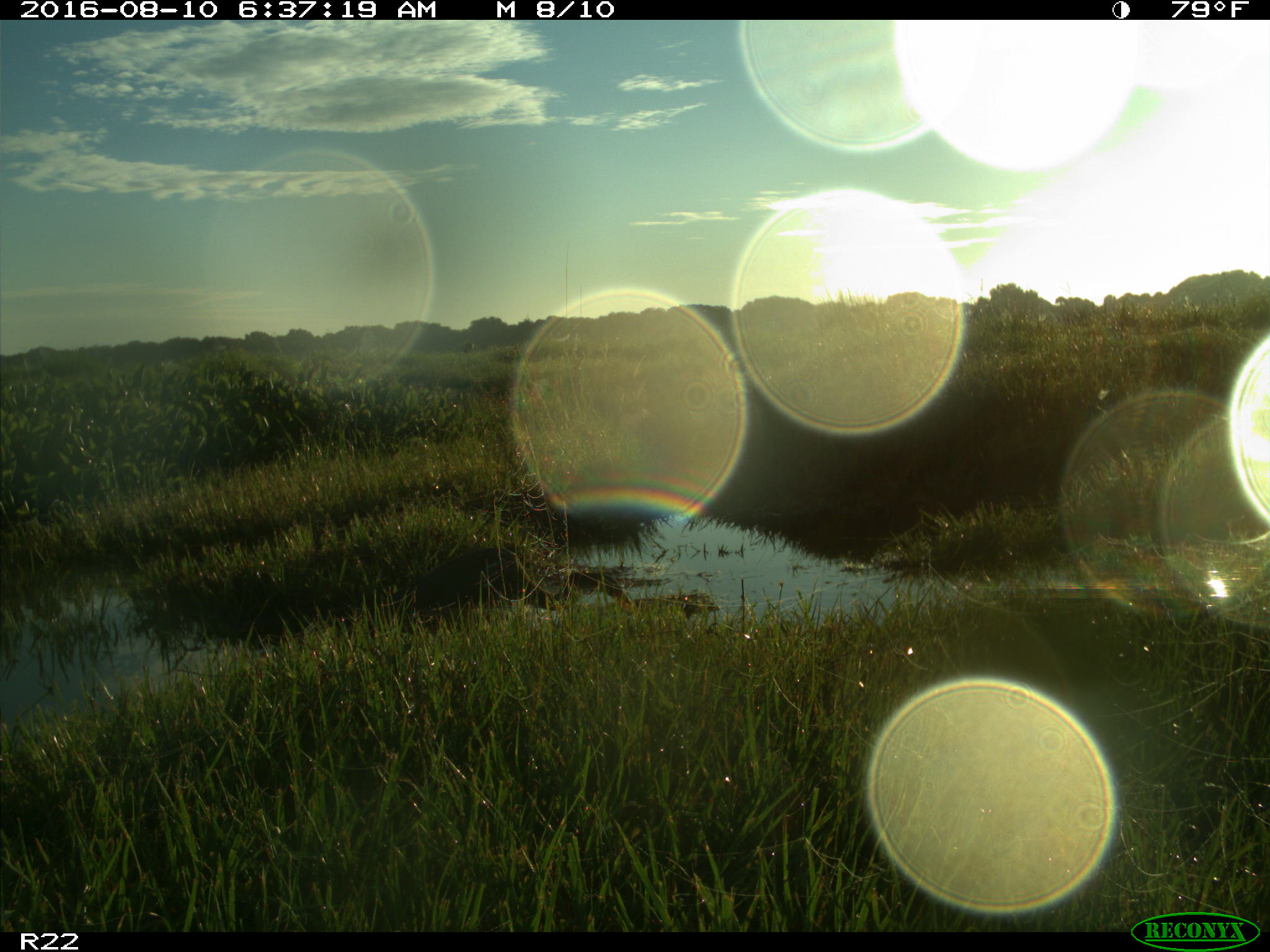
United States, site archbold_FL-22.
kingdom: Animalia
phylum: Chordata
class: Aves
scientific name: Aves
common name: birds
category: unidentified bird